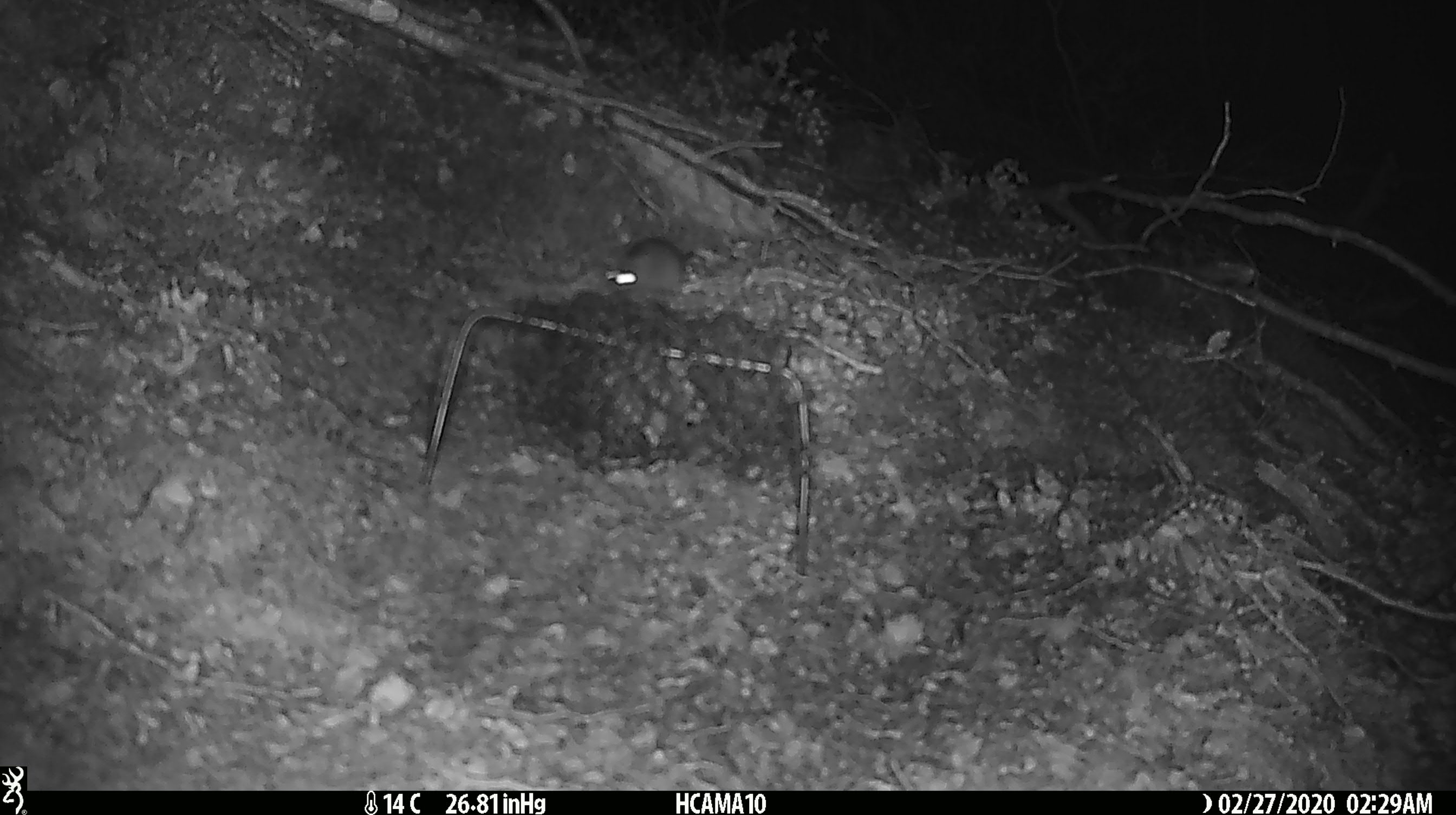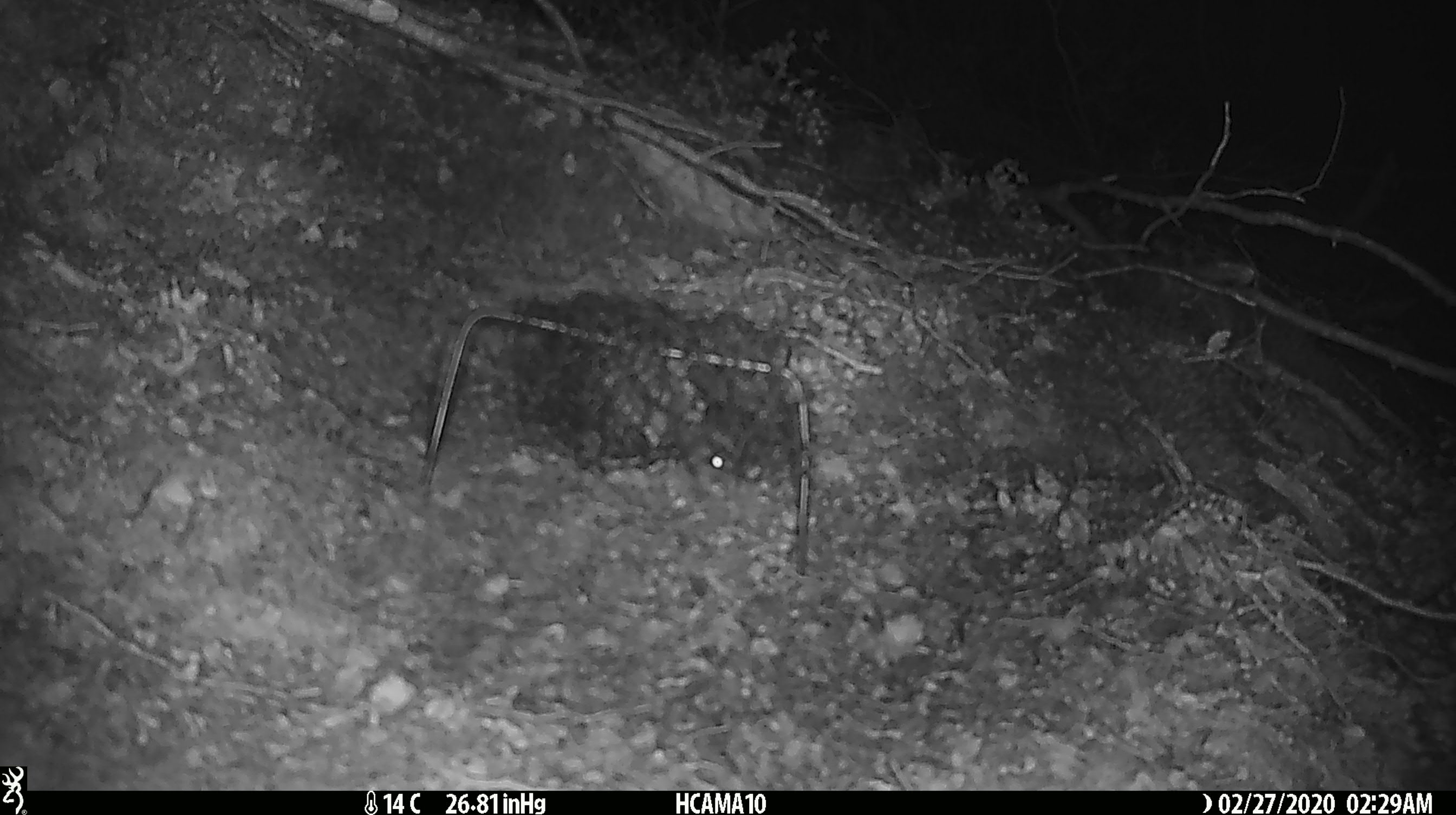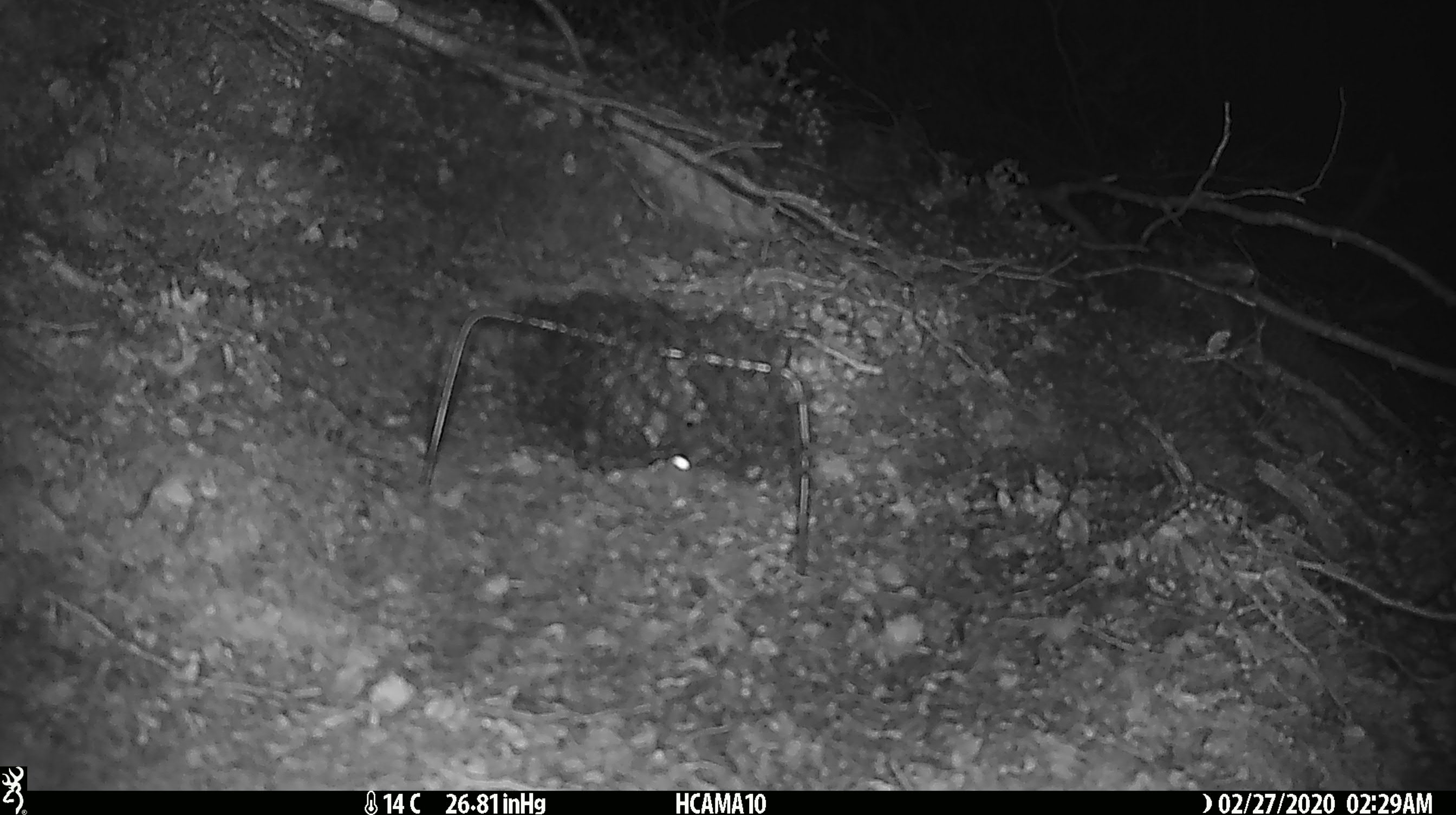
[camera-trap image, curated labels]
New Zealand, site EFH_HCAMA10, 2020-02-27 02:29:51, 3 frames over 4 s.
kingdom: Animalia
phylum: Chordata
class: Mammalia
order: Rodentia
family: Muridae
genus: Mus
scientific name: Mus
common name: mouse